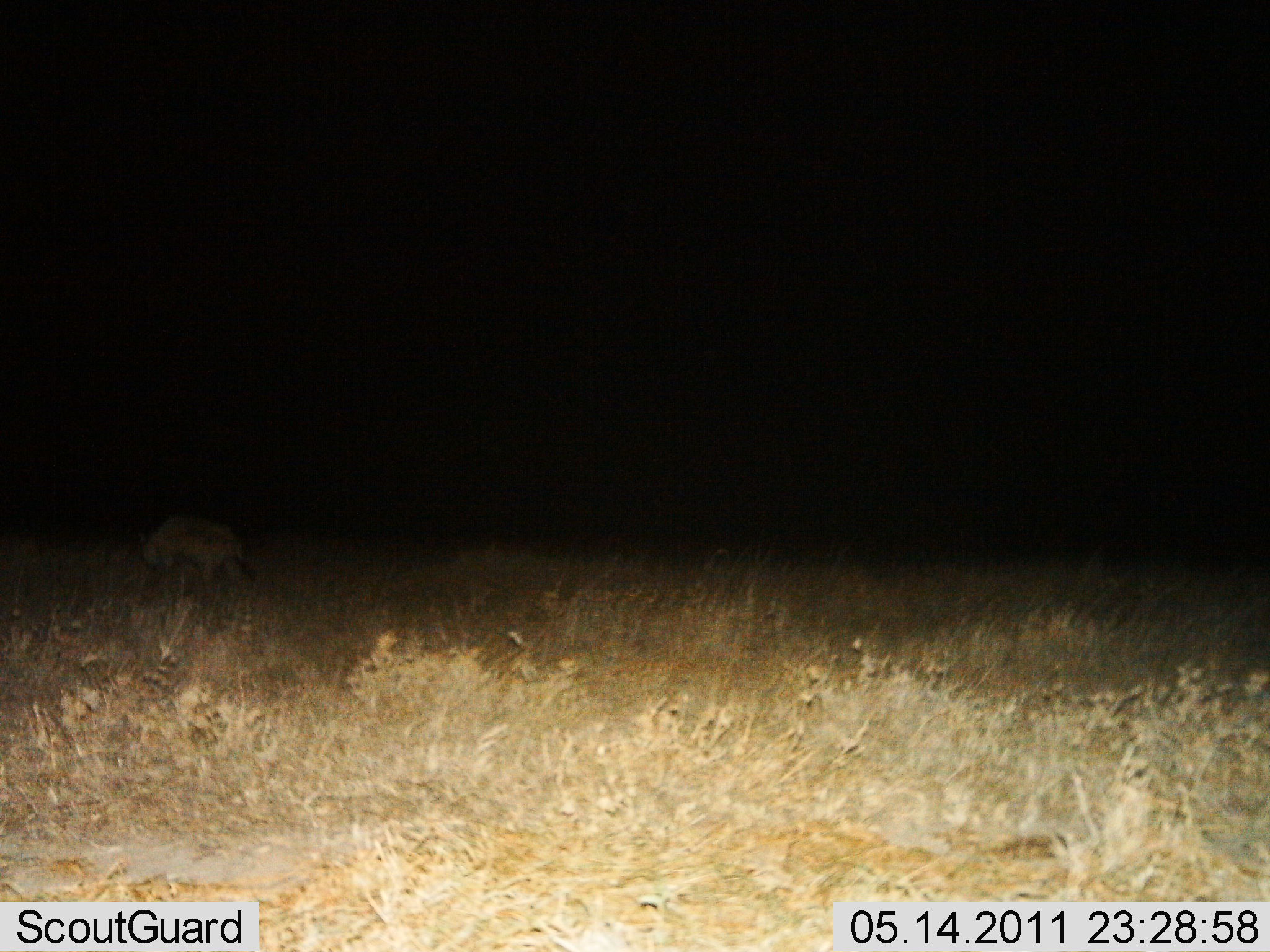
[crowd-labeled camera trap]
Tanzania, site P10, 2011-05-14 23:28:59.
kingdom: Animalia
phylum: Chordata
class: Mammalia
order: Carnivora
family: Hyaenidae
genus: Crocuta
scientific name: Crocuta crocuta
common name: spotted hyena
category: hyenaspotted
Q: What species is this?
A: Hyenaspotted (spotted hyena) (Crocuta crocuta).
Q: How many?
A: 1.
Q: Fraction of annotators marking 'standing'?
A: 75%.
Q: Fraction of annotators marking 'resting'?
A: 0%.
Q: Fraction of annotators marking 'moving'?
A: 25%.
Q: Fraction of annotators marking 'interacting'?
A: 0%.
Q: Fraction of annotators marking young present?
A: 0%.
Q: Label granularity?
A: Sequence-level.